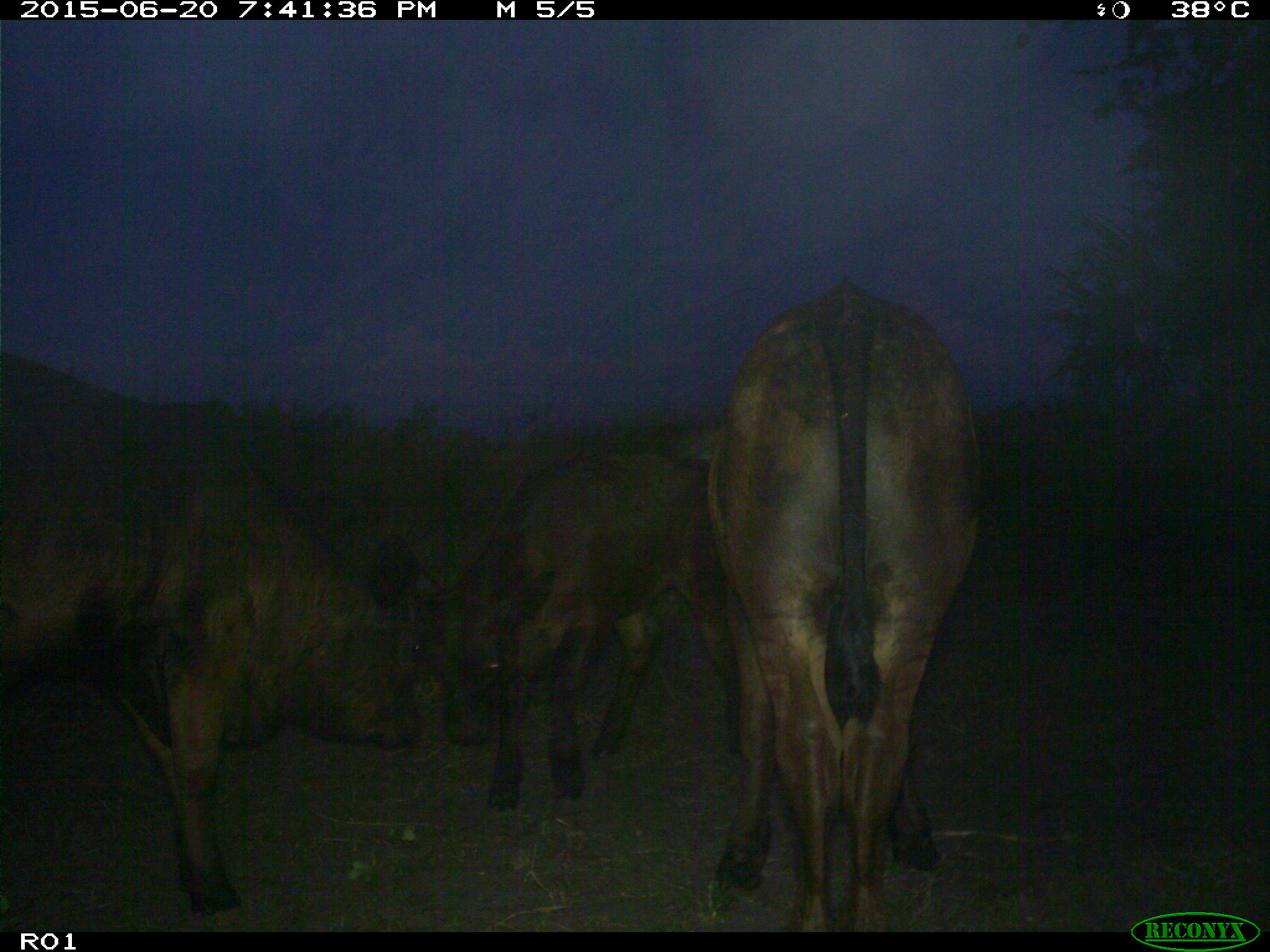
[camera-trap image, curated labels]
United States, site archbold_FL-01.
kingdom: Animalia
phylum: Chordata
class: Mammalia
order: Artiodactyla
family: Bovidae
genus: Bos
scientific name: Bos taurus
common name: domestic cow